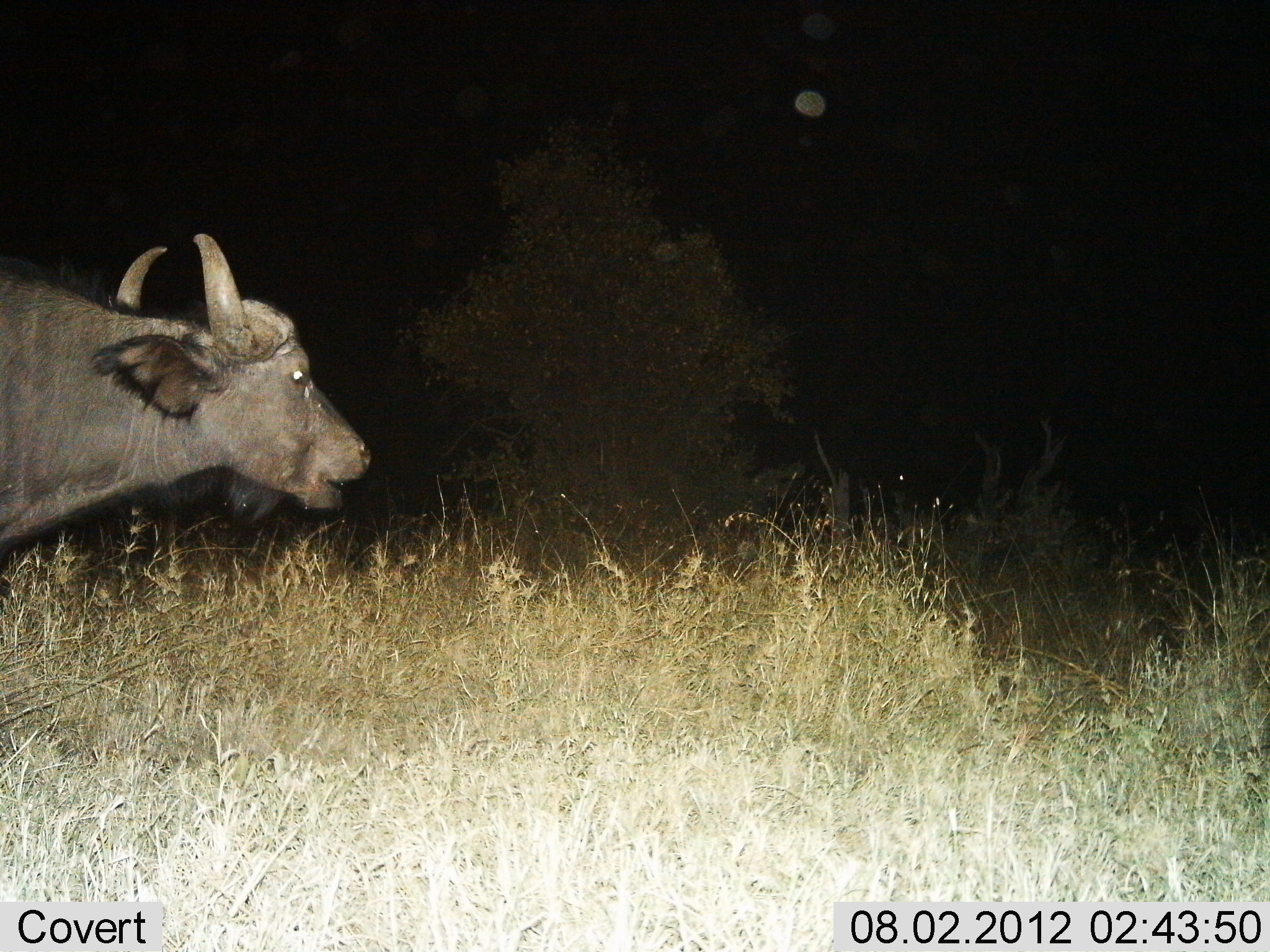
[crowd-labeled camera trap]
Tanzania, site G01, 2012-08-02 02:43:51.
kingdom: Animalia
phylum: Chordata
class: Mammalia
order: Artiodactyla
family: Bovidae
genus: Syncerus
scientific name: Syncerus caffer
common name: cape buffalo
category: buffalo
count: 1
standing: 70%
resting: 0%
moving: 30%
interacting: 10%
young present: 0%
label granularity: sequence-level